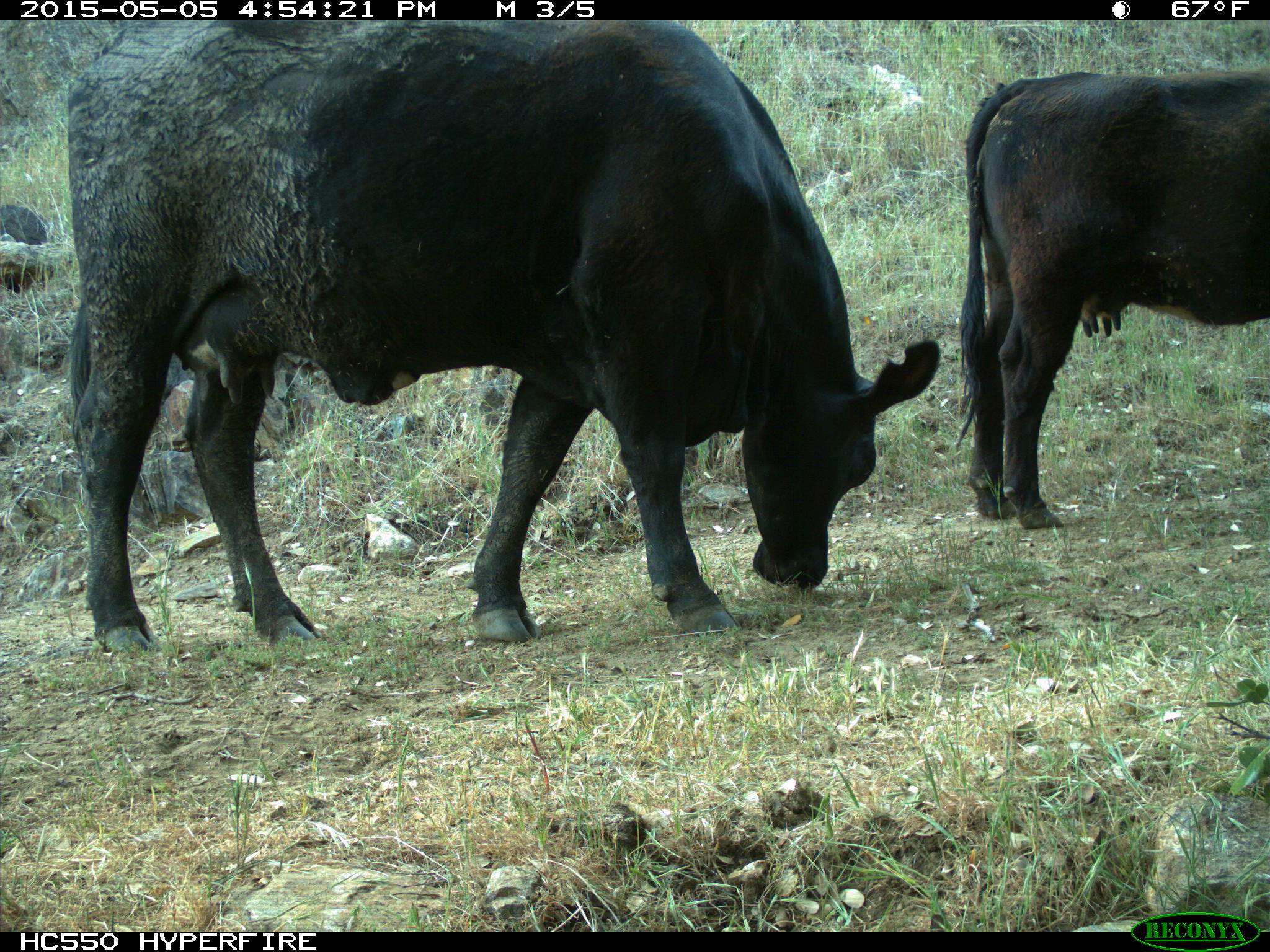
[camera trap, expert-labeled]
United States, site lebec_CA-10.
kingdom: Animalia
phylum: Chordata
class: Mammalia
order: Artiodactyla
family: Bovidae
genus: Bos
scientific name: Bos taurus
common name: domestic cow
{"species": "Bos taurus (domestic cow)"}